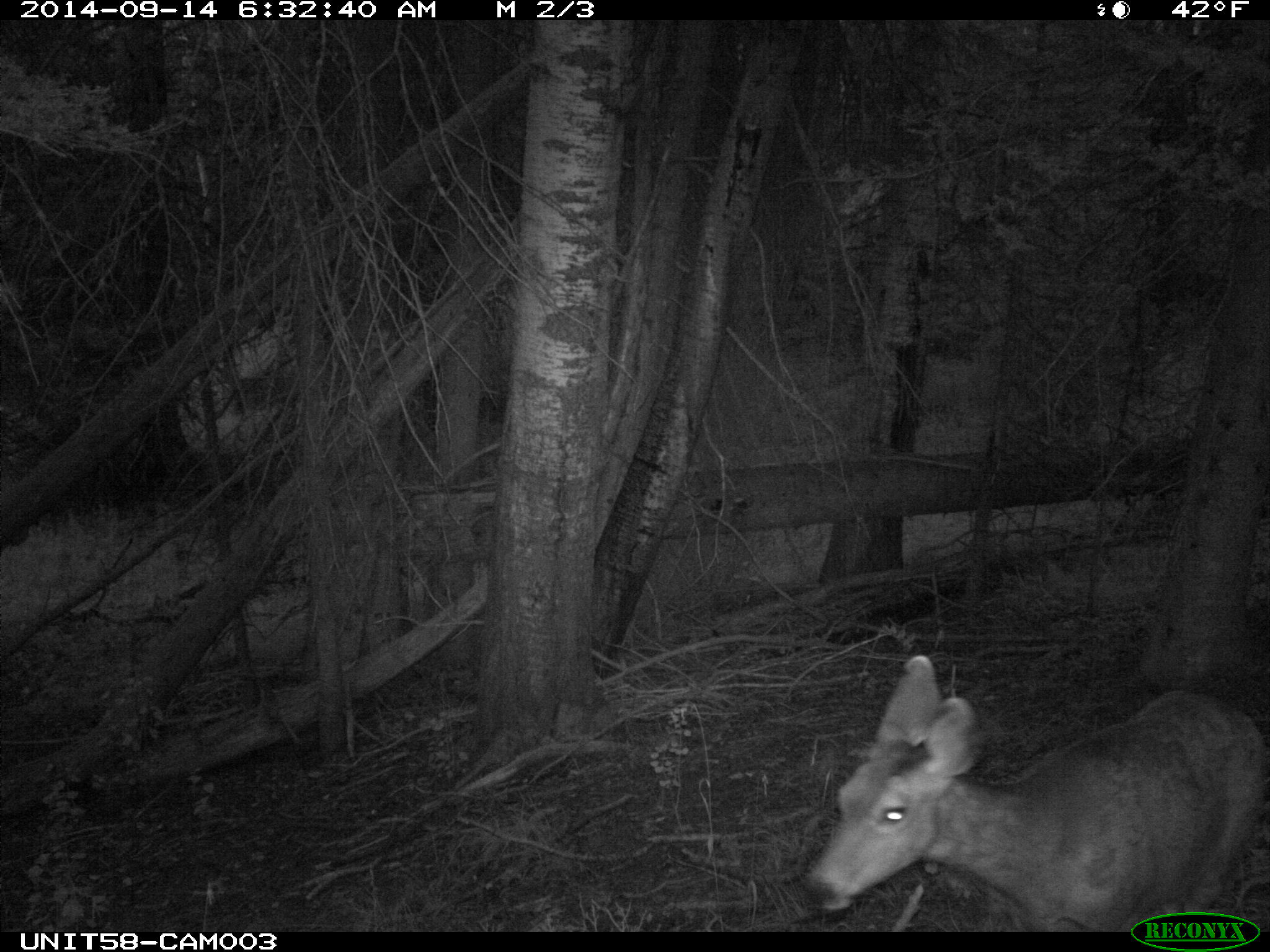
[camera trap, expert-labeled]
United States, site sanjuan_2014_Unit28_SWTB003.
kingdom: Animalia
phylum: Chordata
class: Mammalia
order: Artiodactyla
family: Cervidae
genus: Odocoileus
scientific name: Odocoileus hemionus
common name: mule deer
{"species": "Odocoileus hemionus (mule deer)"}